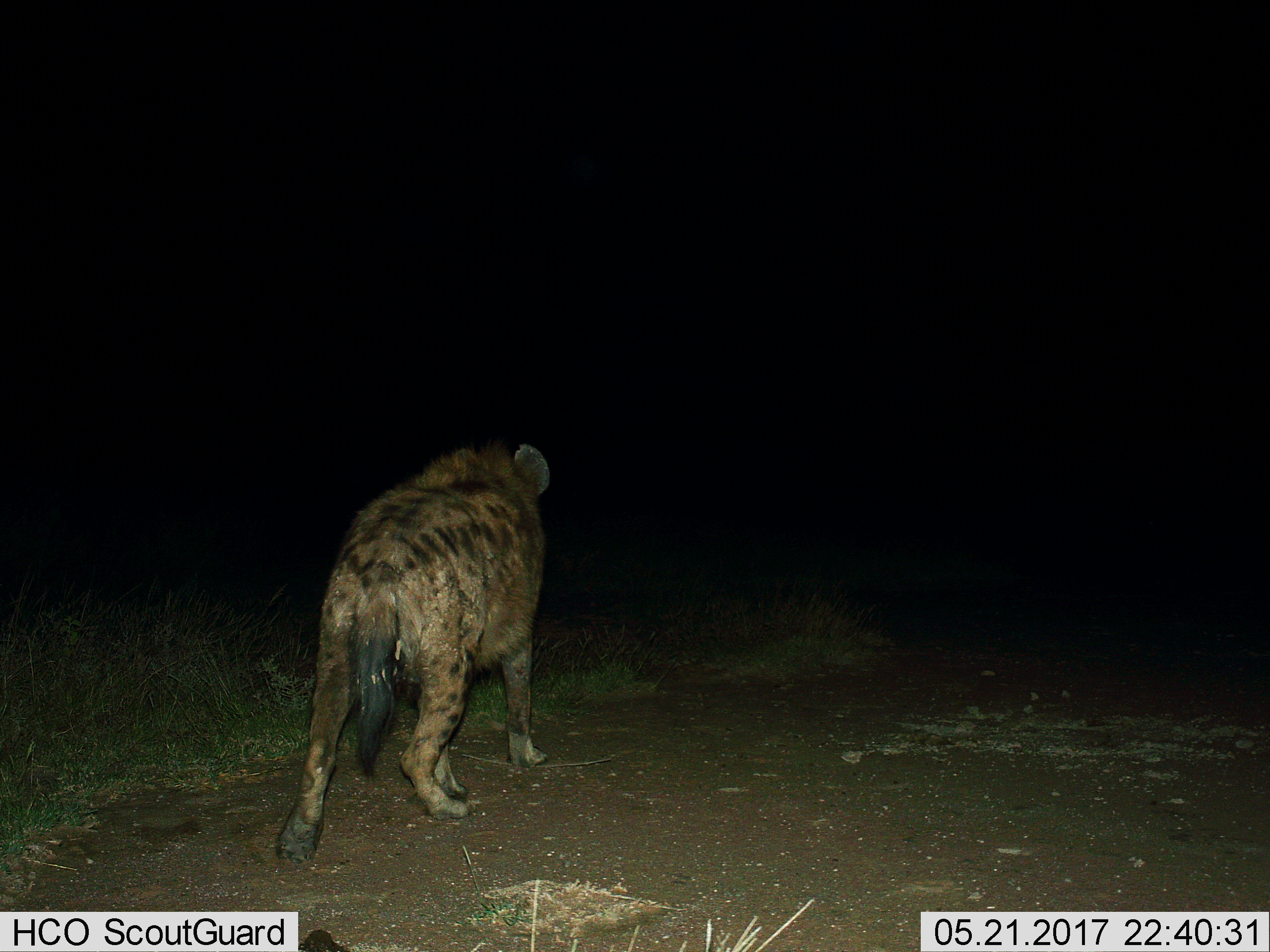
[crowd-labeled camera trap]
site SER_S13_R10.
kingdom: Animalia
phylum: Chordata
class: Mammalia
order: Carnivora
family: Hyaenidae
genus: Crocuta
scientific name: Crocuta crocuta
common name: spotted hyena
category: hyenaspotted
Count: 1.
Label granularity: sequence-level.